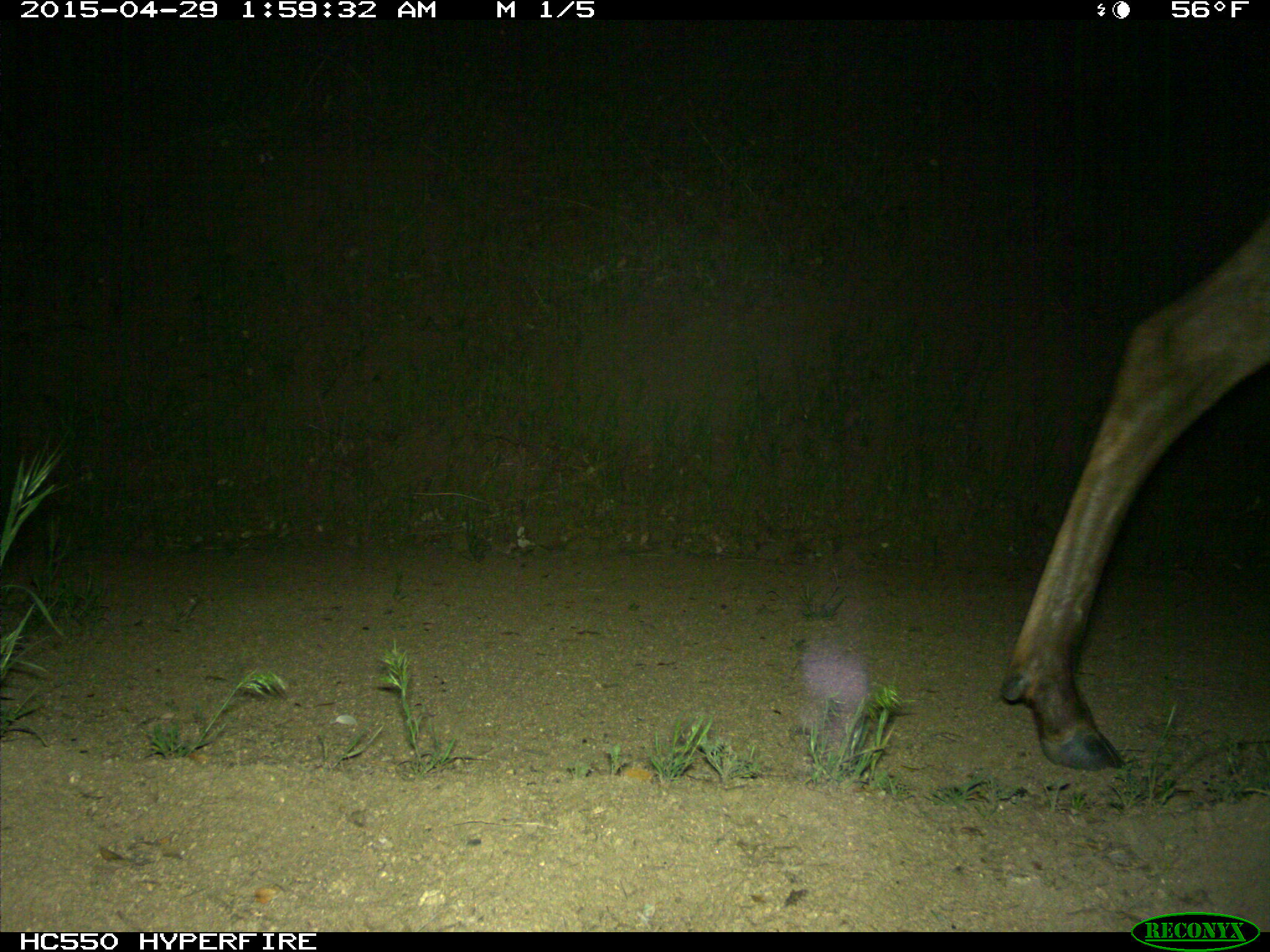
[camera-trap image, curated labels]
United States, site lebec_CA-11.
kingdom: Animalia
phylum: Chordata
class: Mammalia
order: Artiodactyla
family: Cervidae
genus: Cervus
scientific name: Cervus canadensis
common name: elk